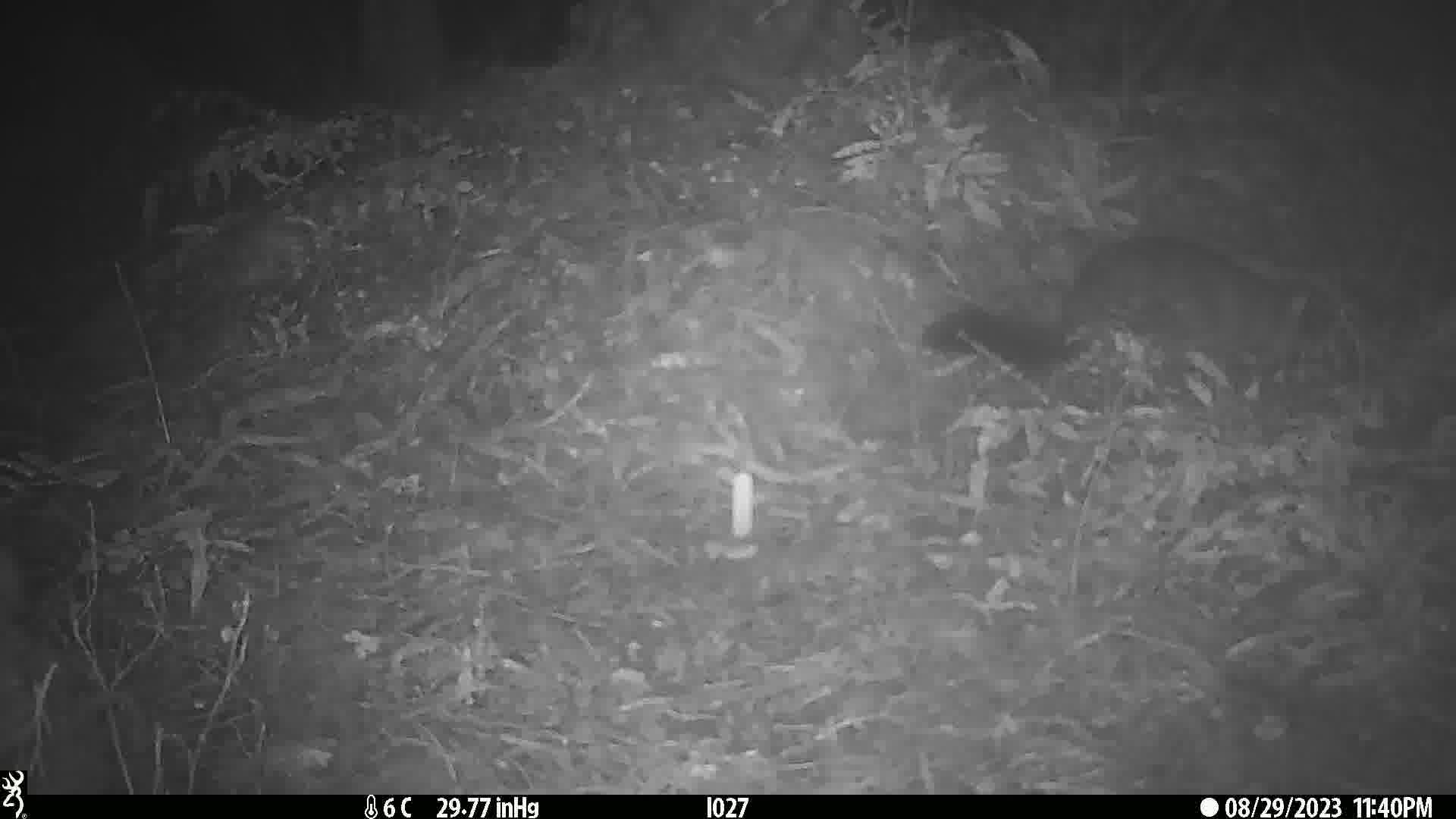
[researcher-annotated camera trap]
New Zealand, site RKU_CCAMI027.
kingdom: Animalia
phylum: Chordata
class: Mammalia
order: Diprotodontia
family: Phalangeridae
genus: Trichosurus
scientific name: Trichosurus vulpecula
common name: common brushtail possum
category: possum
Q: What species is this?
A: Possum (common brushtail possum) (Trichosurus vulpecula).